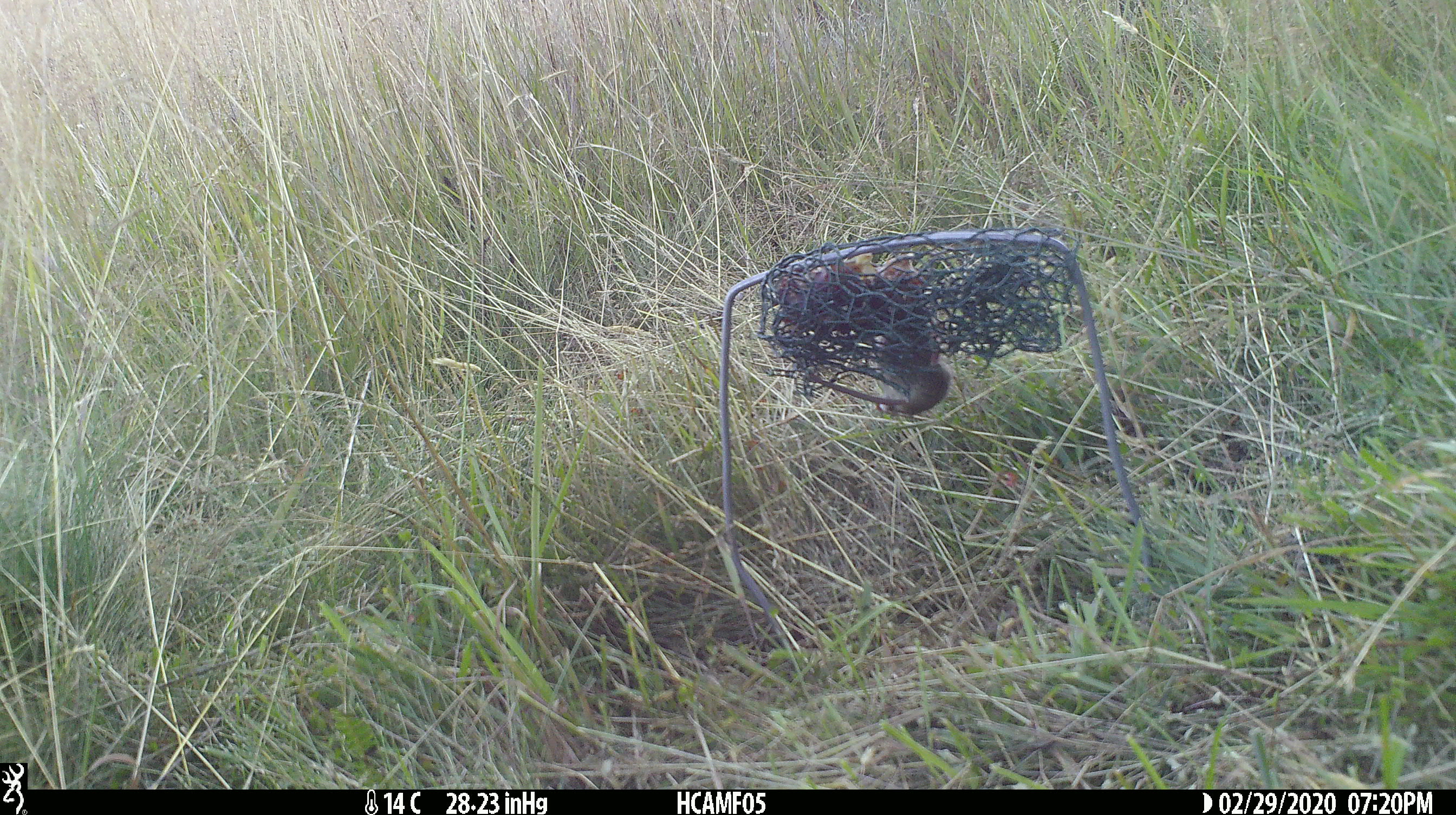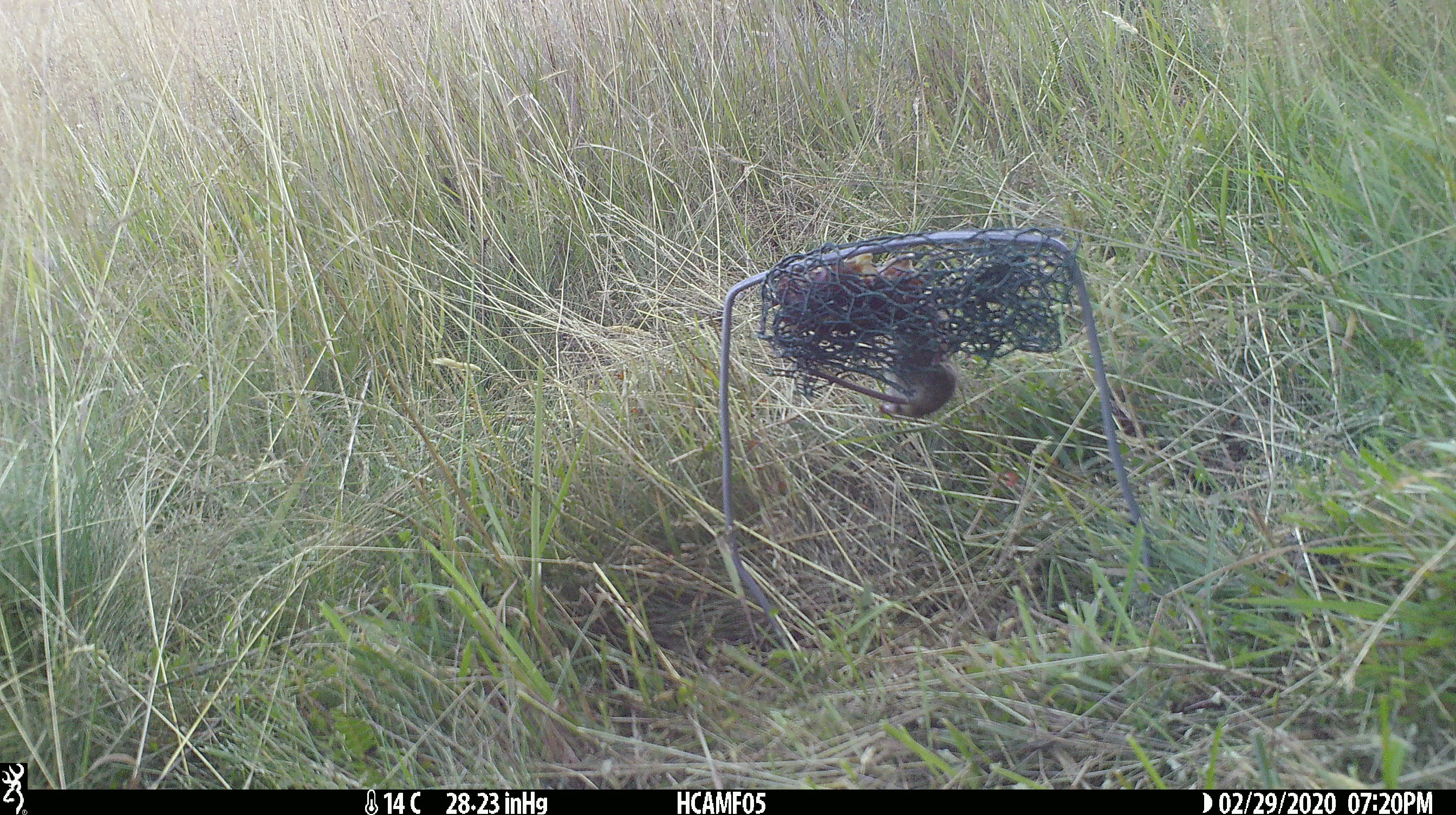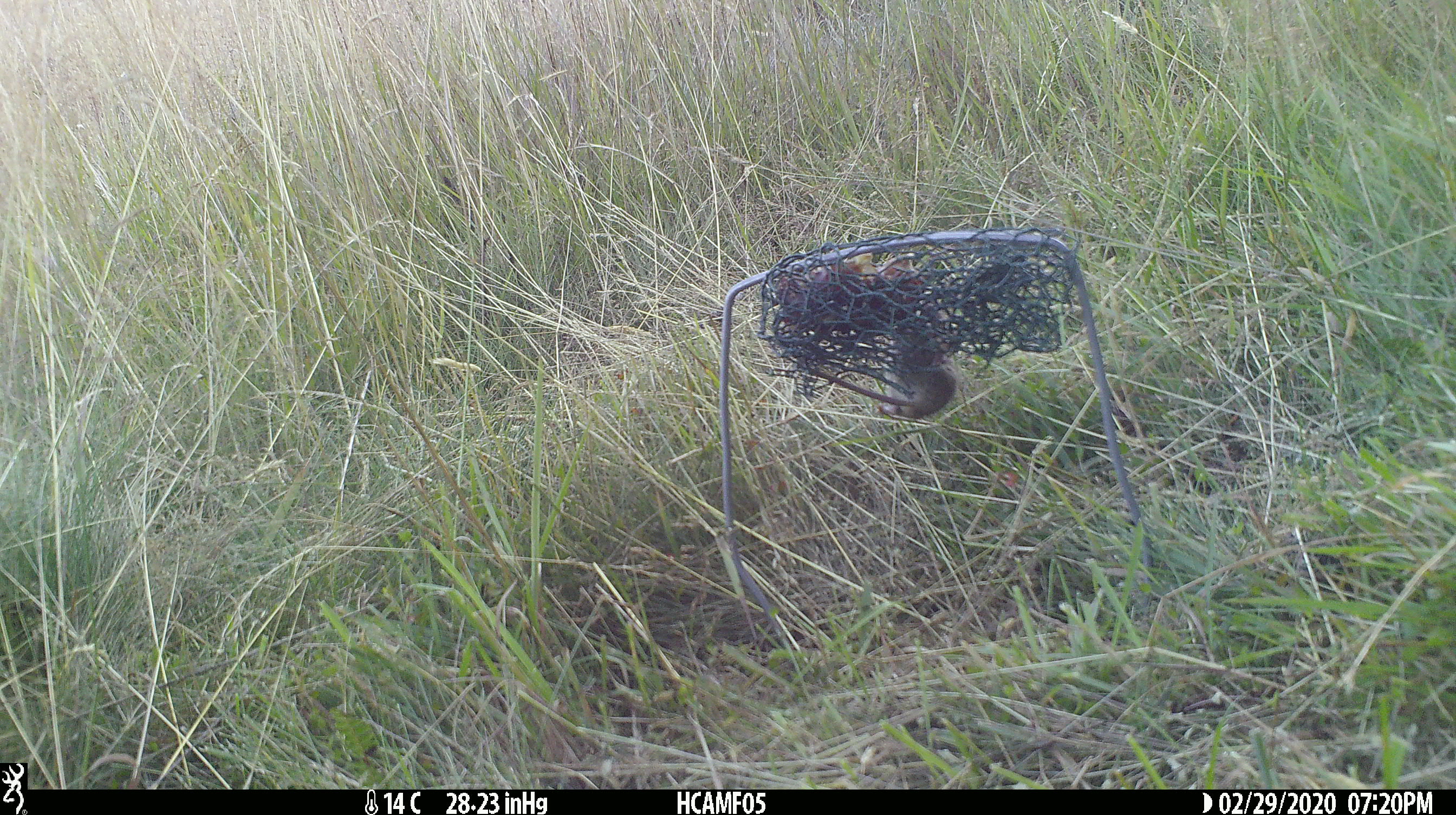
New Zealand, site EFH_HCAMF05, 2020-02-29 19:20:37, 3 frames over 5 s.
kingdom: Animalia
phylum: Chordata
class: Mammalia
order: Rodentia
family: Muridae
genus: Mus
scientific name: Mus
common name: mouse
Mouse (Mus).